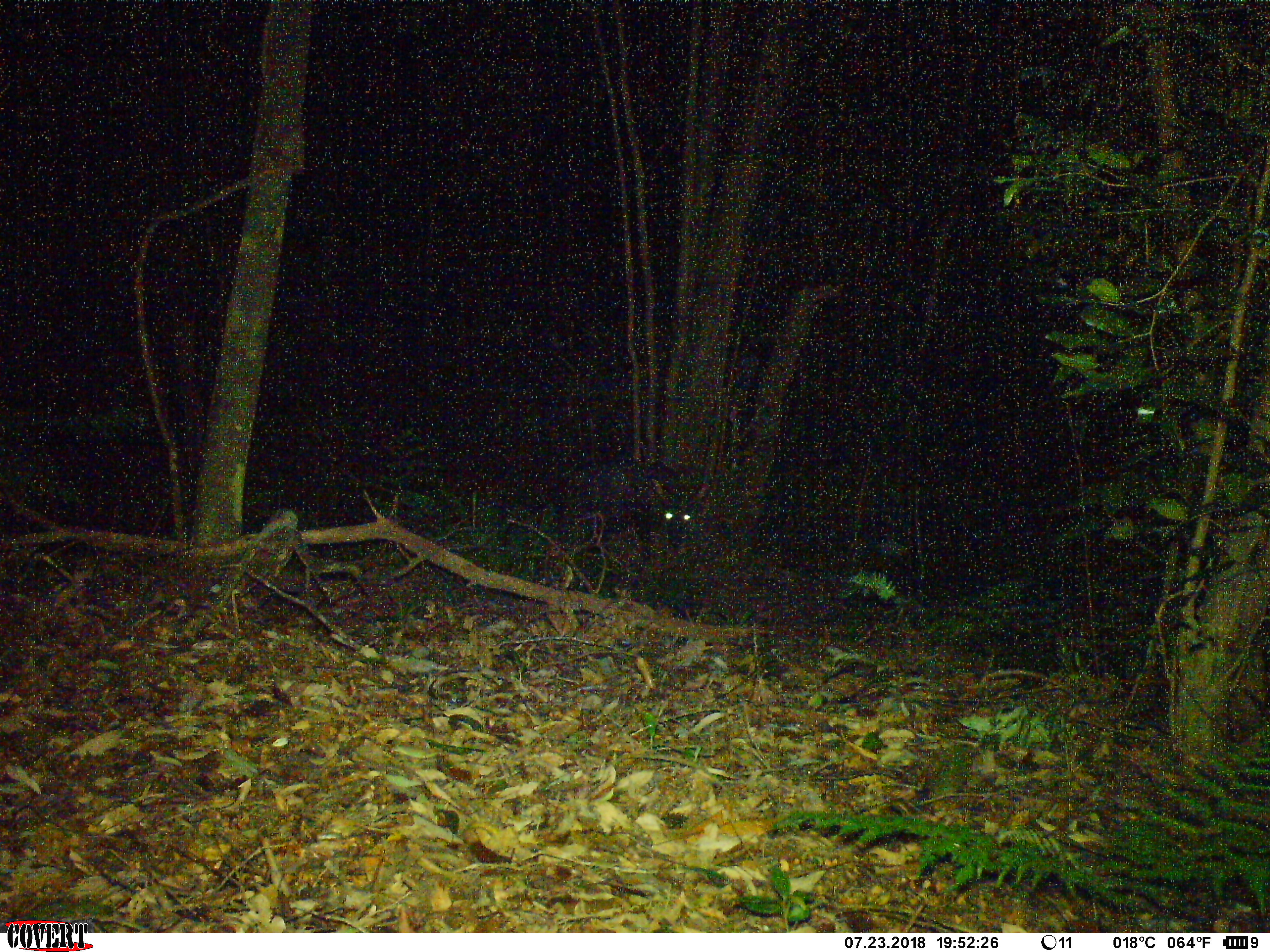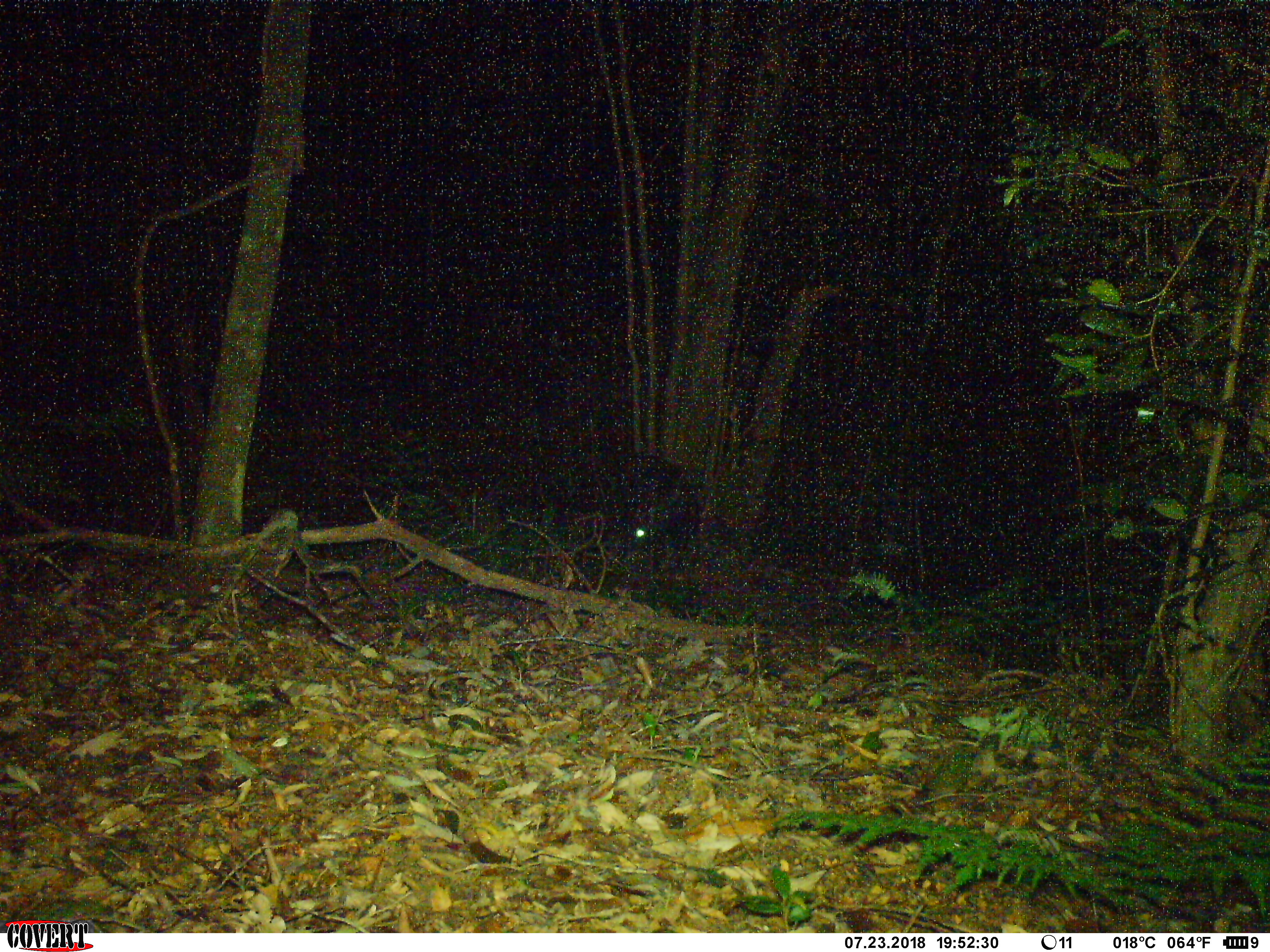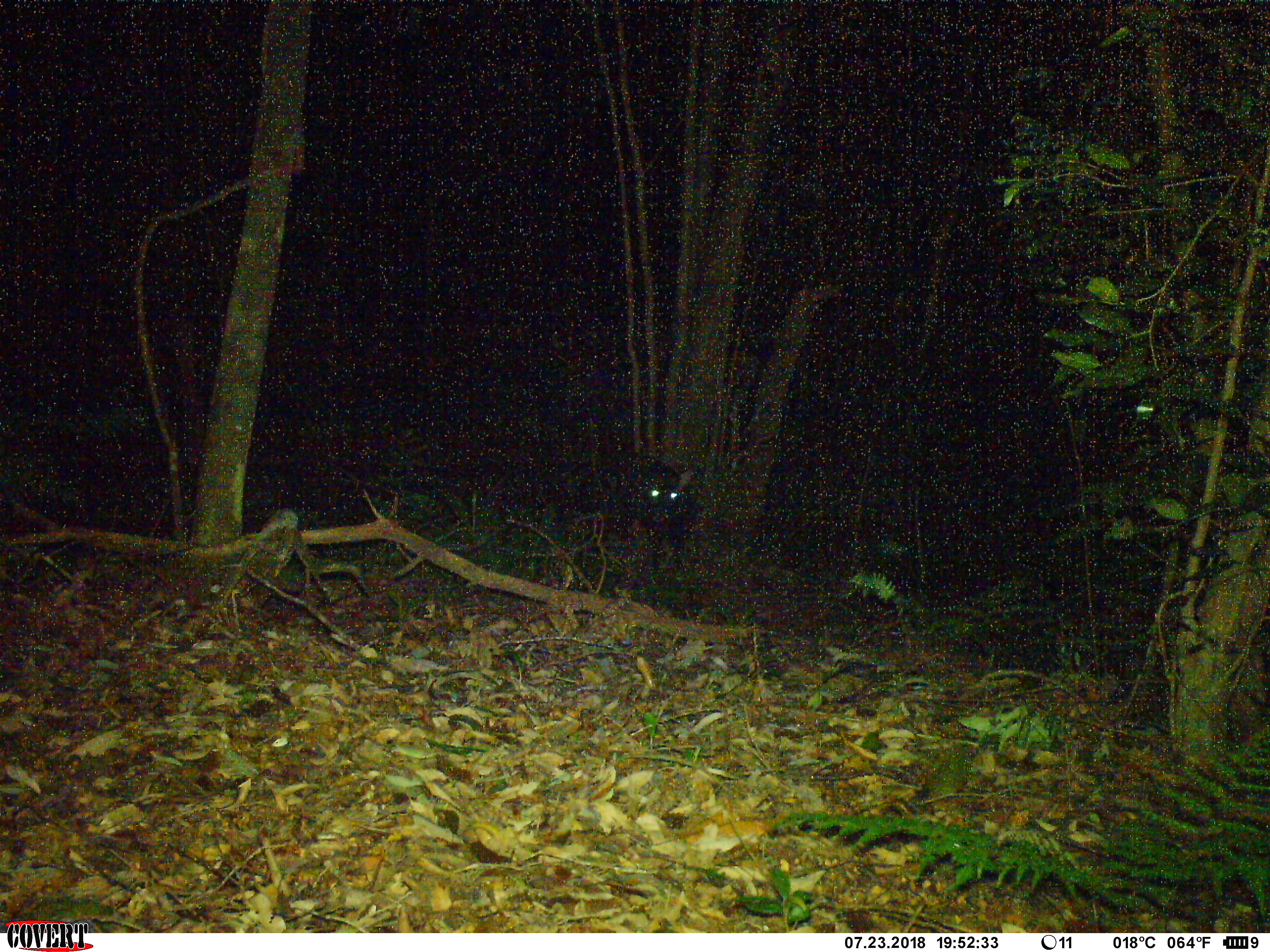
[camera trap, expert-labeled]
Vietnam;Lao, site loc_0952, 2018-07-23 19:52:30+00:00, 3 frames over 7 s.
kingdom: Animalia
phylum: Chordata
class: Mammalia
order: Artiodactyla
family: Bovidae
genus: Capricornis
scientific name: Capricornis sumatraensis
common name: chinese serow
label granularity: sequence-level